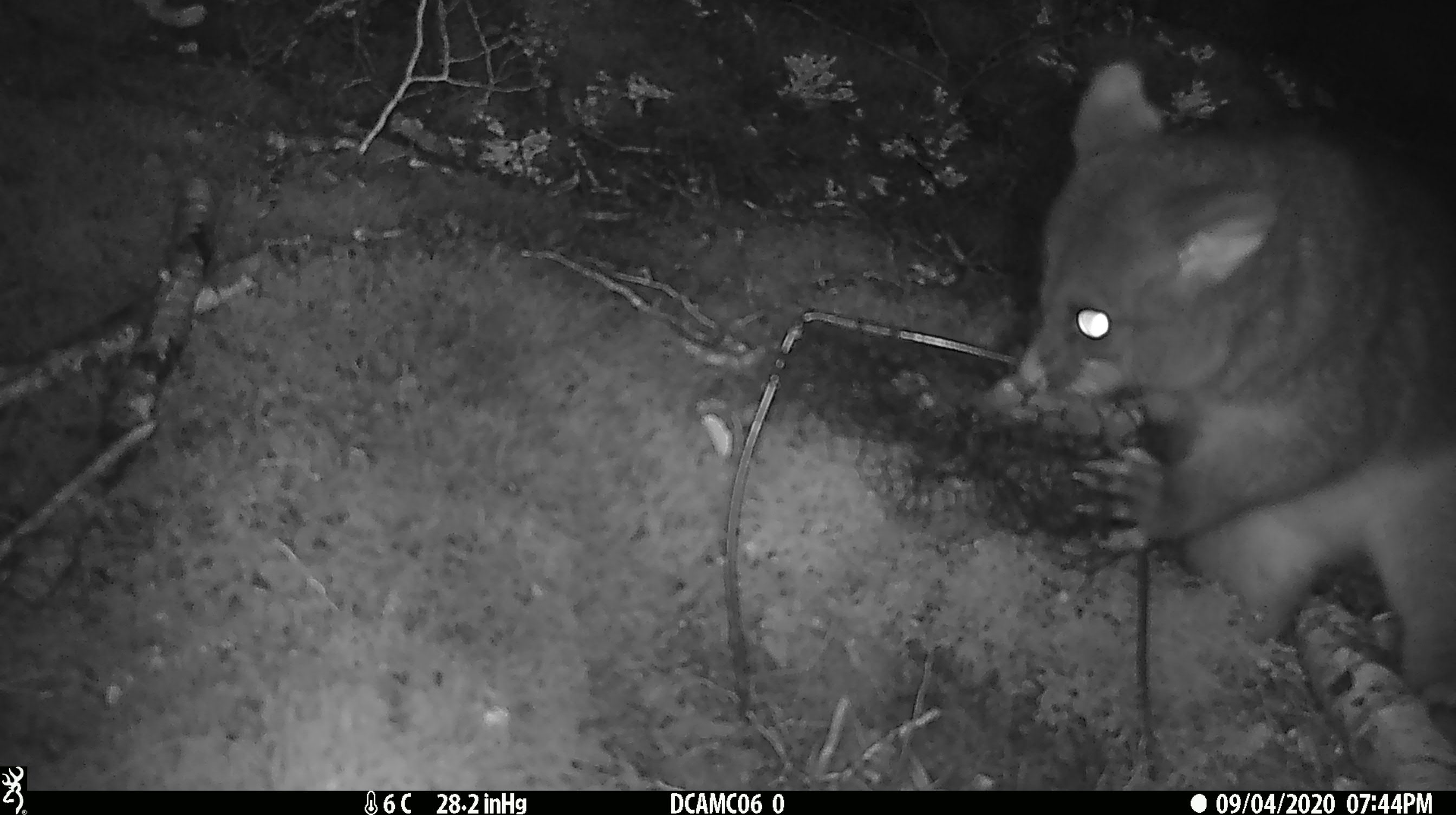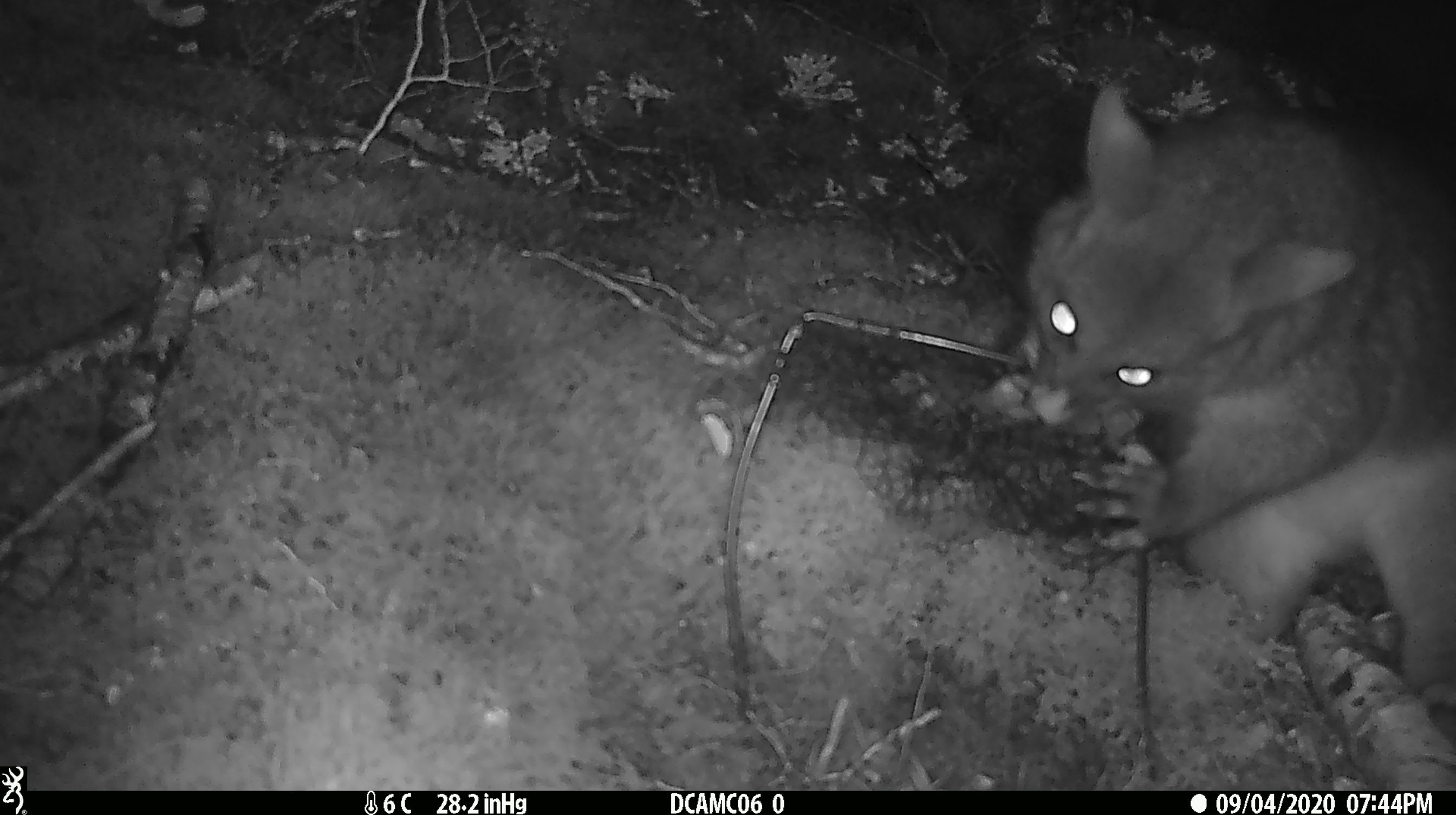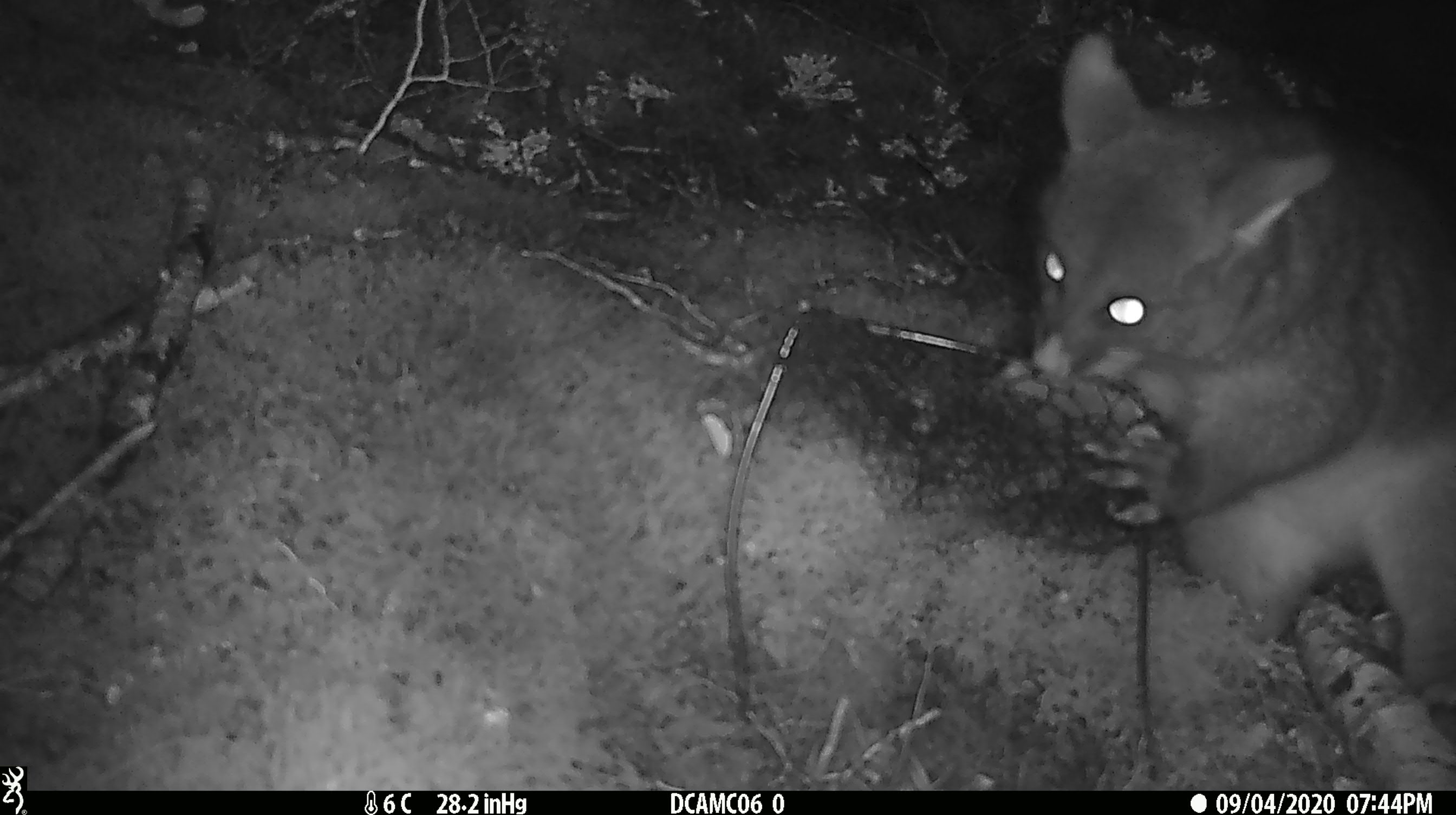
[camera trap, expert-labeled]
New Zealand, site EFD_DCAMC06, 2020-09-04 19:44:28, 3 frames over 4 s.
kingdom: Animalia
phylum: Chordata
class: Mammalia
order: Diprotodontia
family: Phalangeridae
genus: Trichosurus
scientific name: Trichosurus vulpecula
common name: common brushtail possum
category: possum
Possum (common brushtail possum) (Trichosurus vulpecula).